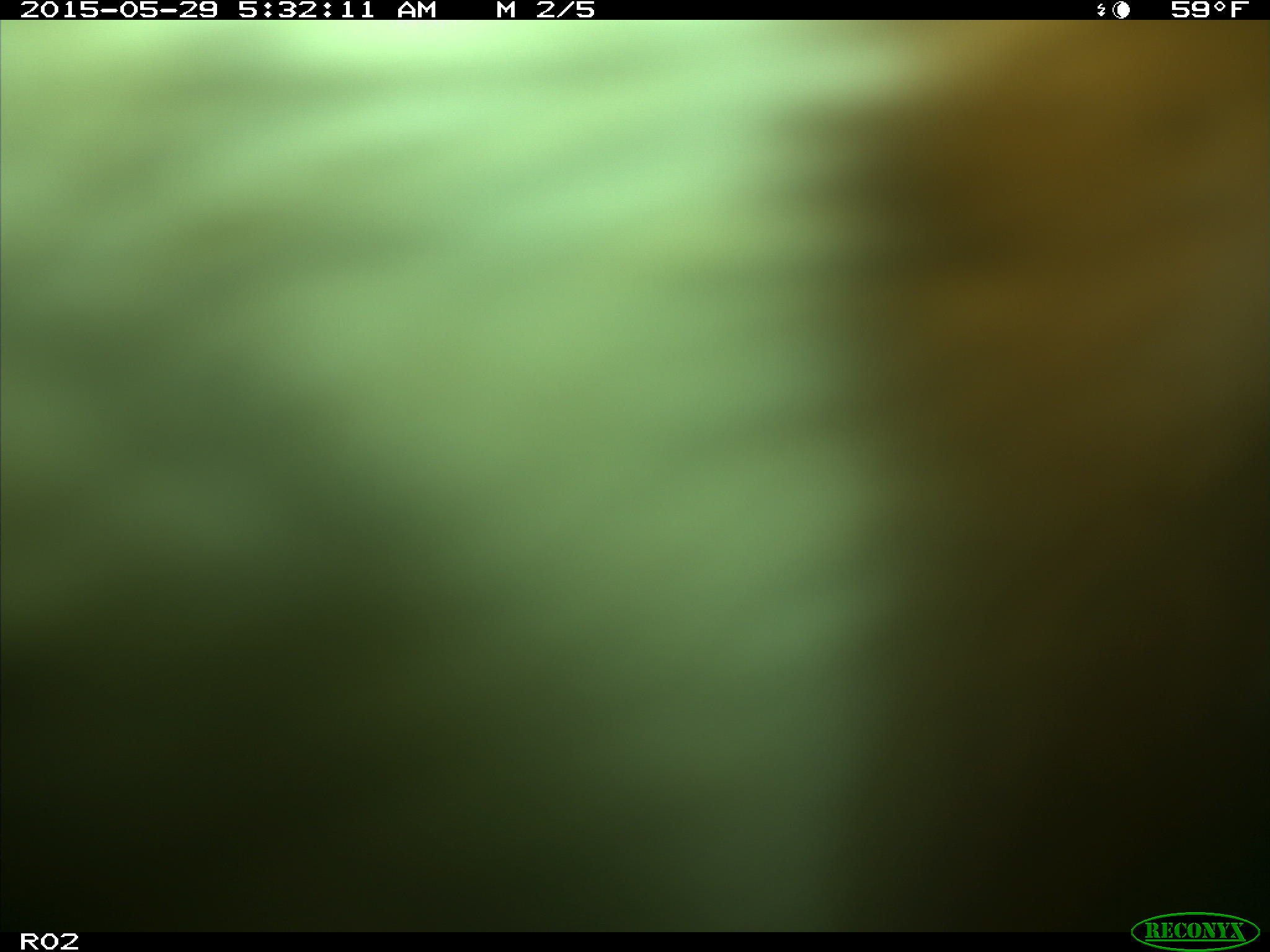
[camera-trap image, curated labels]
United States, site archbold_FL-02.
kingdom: Animalia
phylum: Chordata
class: Mammalia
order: Artiodactyla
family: Bovidae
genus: Bos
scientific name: Bos taurus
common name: domestic cow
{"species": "Bos taurus (domestic cow)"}